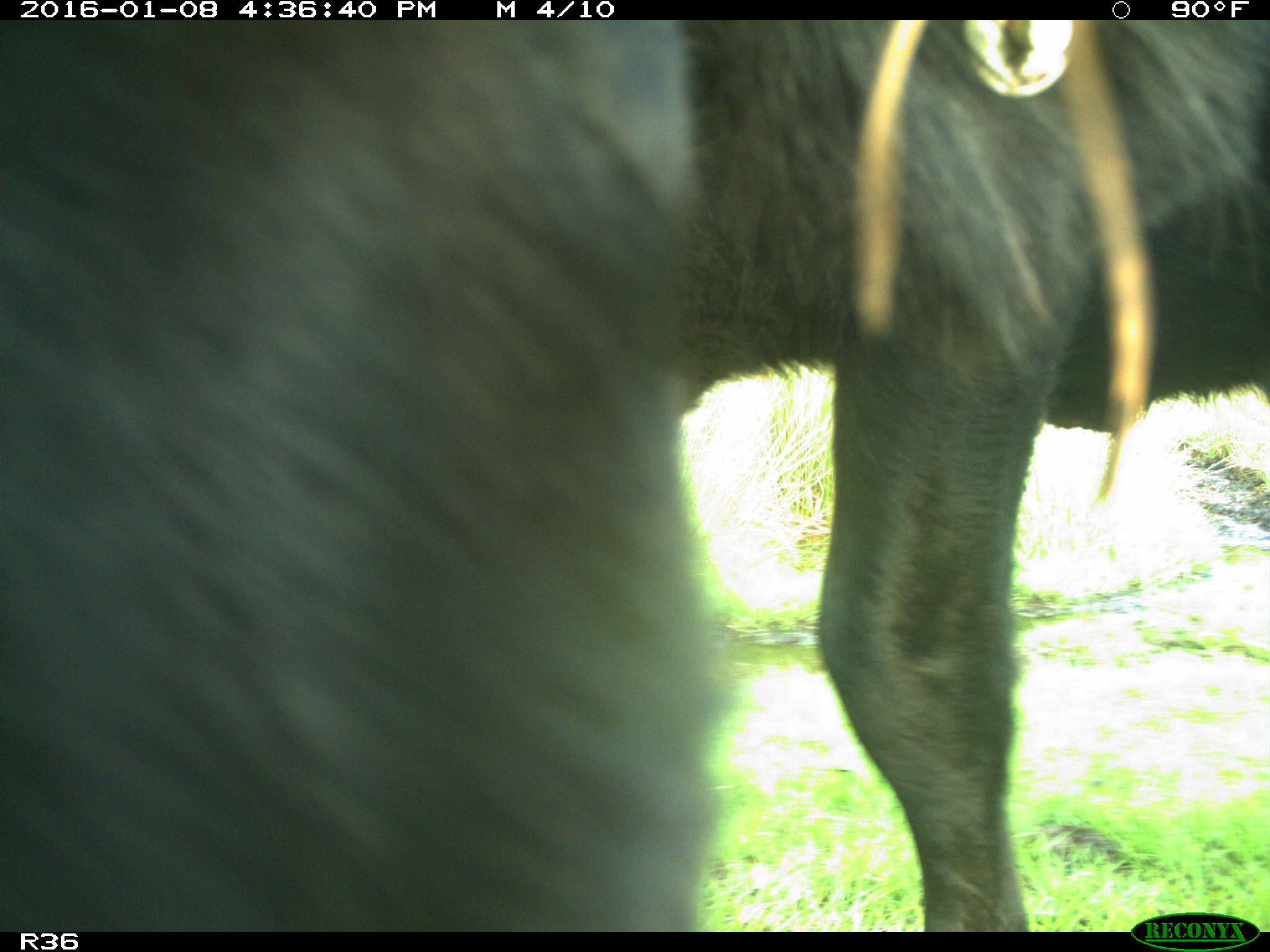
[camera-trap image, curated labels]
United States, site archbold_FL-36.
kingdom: Animalia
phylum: Chordata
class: Mammalia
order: Artiodactyla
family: Bovidae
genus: Bos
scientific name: Bos taurus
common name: domestic cow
Bos taurus (domestic cow).